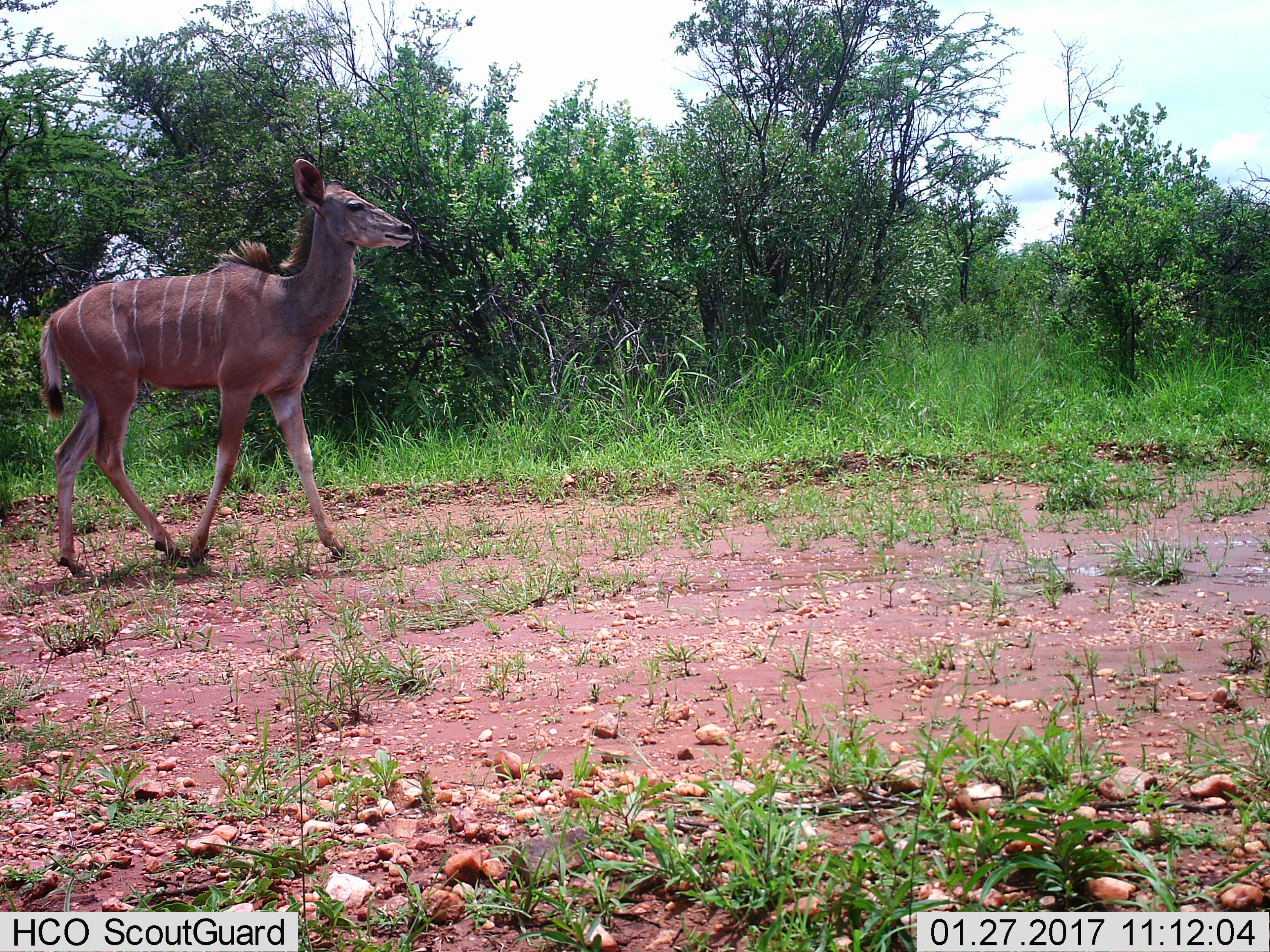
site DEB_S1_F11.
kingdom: Animalia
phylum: Chordata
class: Mammalia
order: Artiodactyla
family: Bovidae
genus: Tragelaphus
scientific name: Tragelaphus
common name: kudu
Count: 1.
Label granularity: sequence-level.